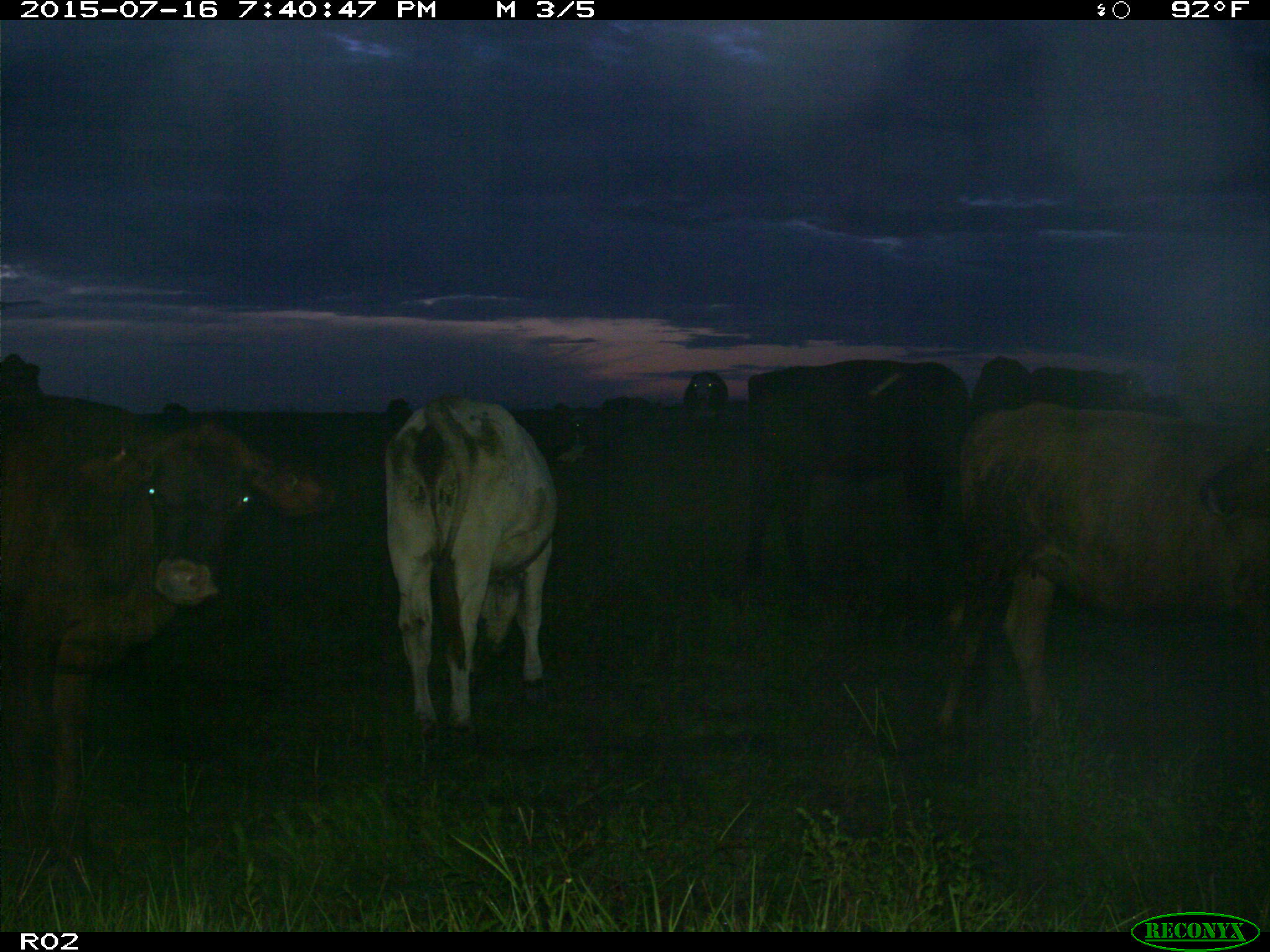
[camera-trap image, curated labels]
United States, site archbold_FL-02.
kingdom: Animalia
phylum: Chordata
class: Mammalia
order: Artiodactyla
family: Bovidae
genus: Bos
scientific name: Bos taurus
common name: domestic cow